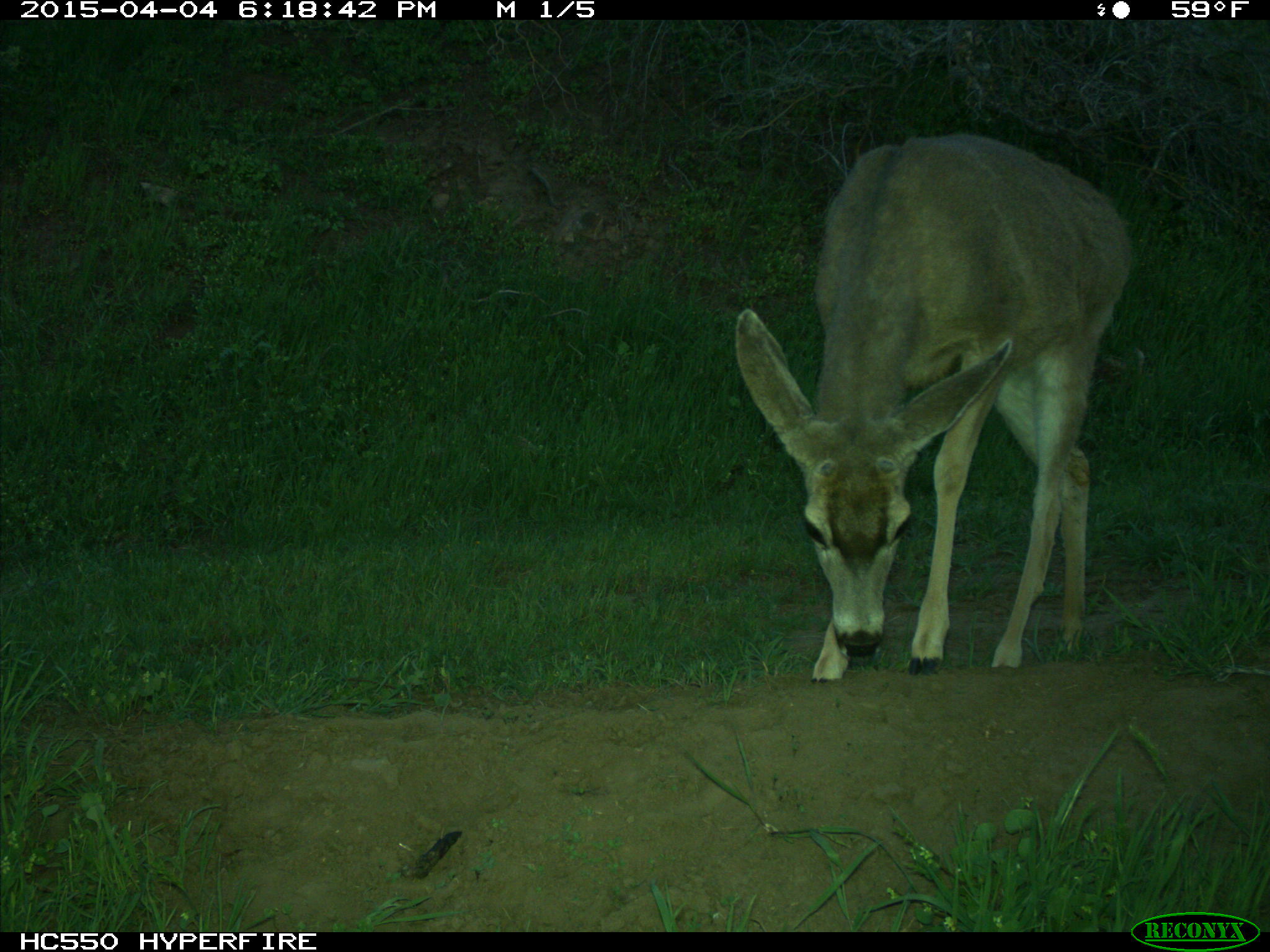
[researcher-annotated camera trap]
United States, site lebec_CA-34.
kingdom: Animalia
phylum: Chordata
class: Mammalia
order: Artiodactyla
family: Cervidae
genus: Odocoileus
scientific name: Odocoileus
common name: deer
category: unidentified deer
Unidentified deer (deer) (Odocoileus).